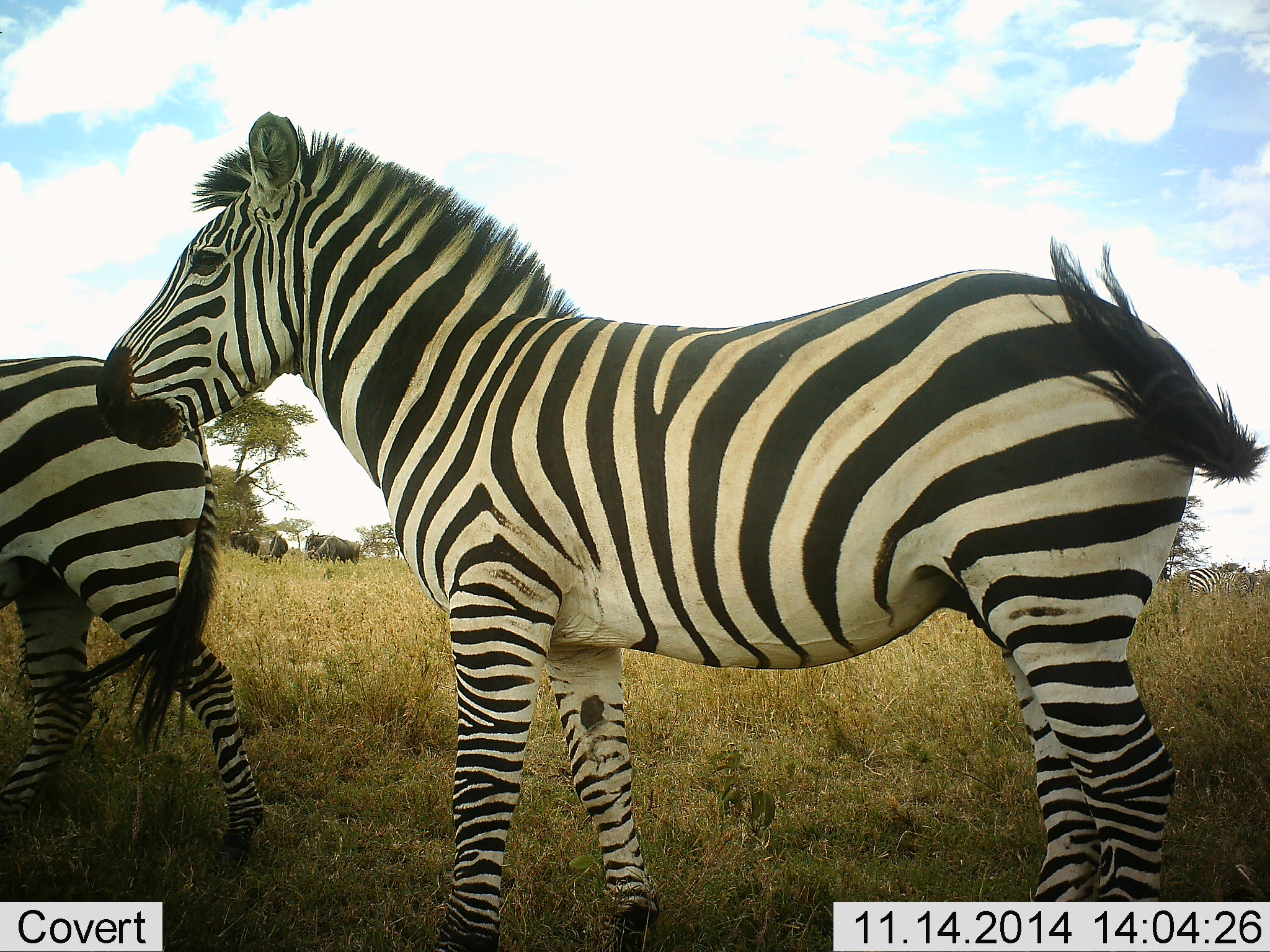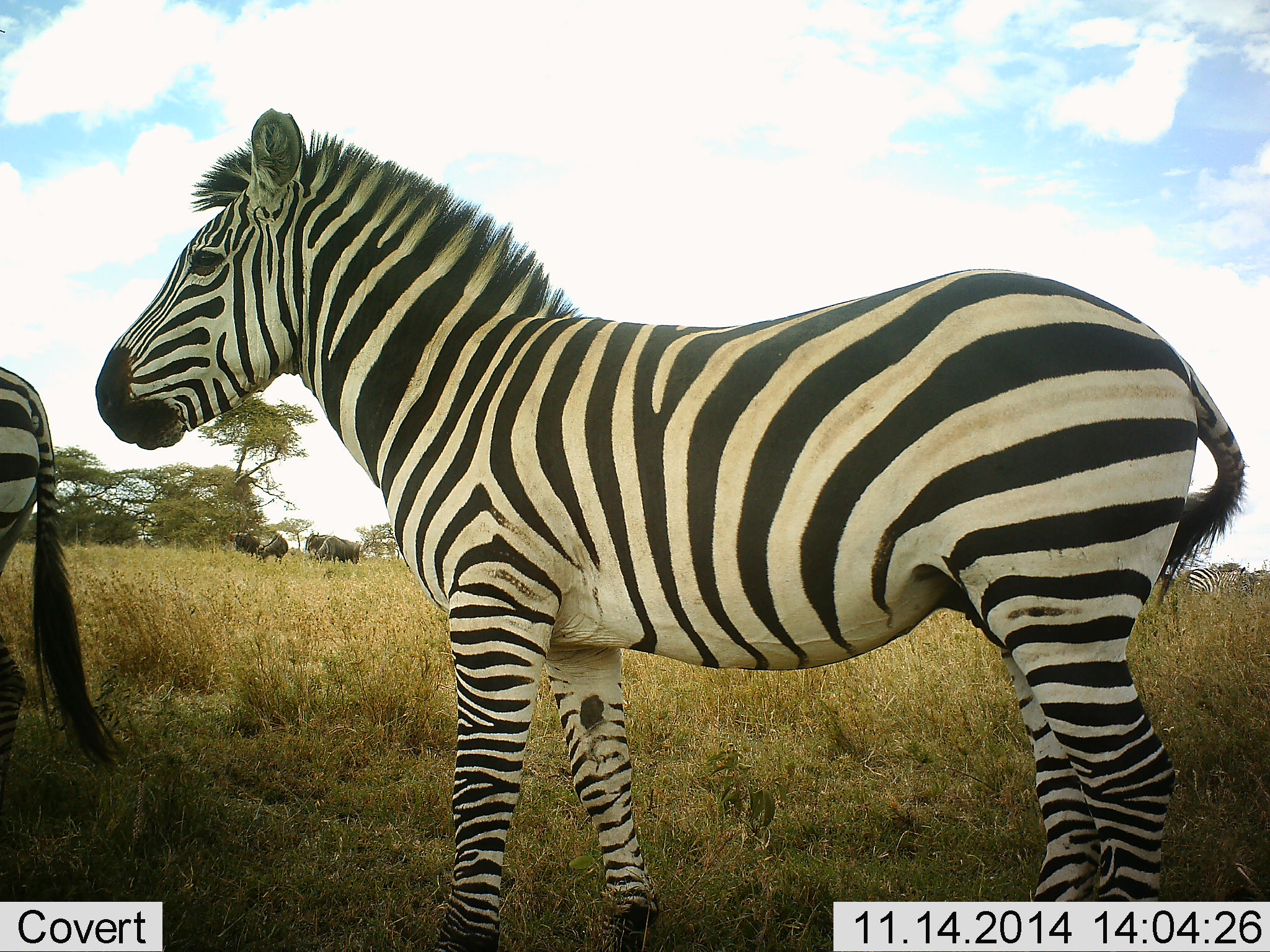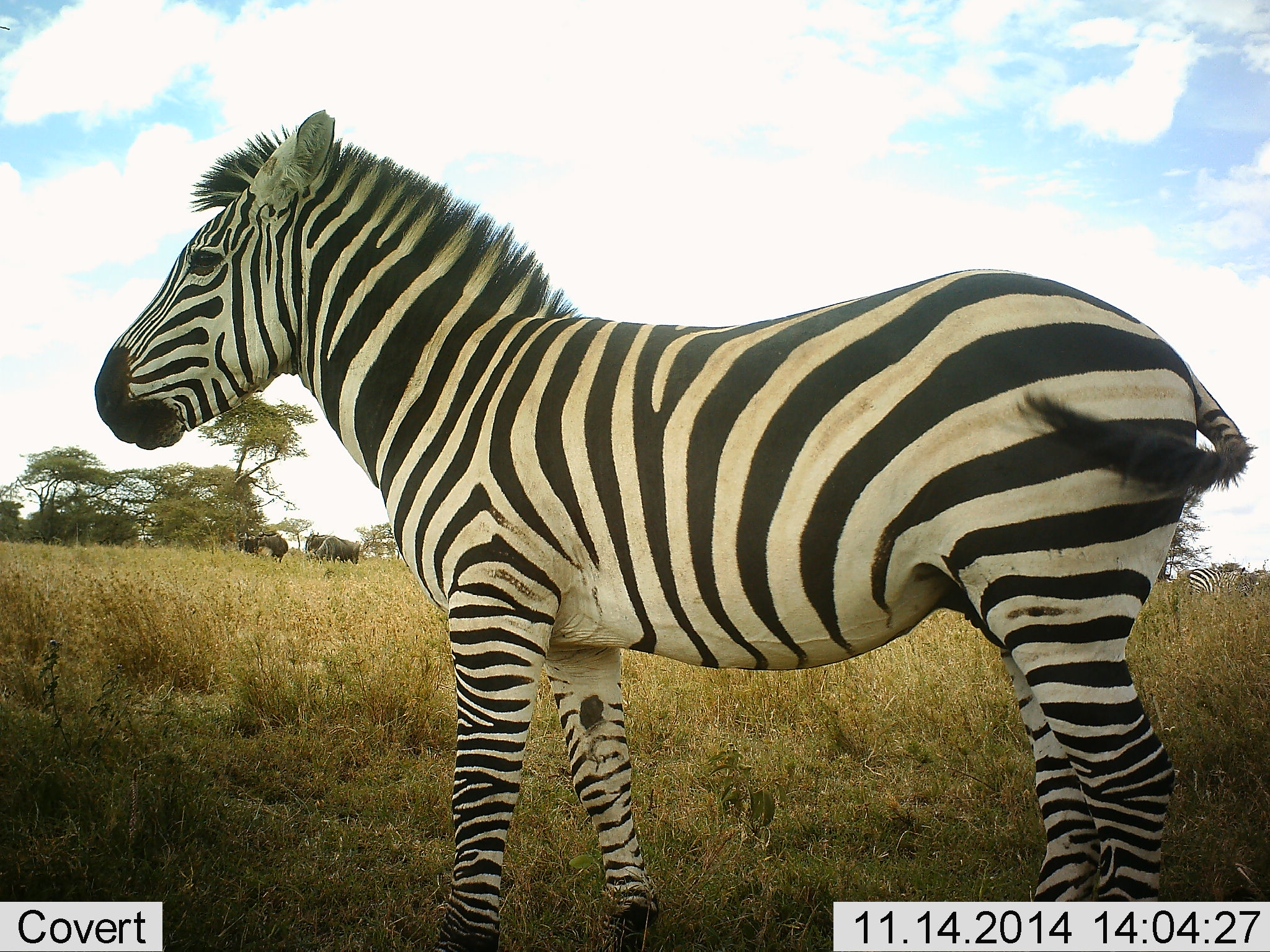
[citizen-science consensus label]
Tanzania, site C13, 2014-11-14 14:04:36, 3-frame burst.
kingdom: Animalia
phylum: Chordata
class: Mammalia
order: Artiodactyla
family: Bovidae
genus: Connochaetes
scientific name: Connochaetes taurinus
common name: blue wildebeest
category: wildebeest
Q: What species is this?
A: Wildebeest (blue wildebeest) (Connochaetes taurinus).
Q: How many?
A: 3.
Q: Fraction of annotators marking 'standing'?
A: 70%.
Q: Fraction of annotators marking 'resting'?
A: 0%.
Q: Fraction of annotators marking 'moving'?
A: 10%.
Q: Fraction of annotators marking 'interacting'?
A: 0%.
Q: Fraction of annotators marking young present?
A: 0%.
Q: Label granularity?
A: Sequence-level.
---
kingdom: Animalia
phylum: Chordata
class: Mammalia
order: Perissodactyla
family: Equidae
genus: Equus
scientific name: Equus quagga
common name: plains zebra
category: zebra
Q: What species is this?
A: Zebra (plains zebra) (Equus quagga).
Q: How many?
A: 2.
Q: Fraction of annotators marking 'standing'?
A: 93%.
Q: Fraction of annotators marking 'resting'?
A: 7%.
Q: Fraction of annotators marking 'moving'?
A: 53%.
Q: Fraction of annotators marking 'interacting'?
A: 0%.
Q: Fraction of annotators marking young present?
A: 7%.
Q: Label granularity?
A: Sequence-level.